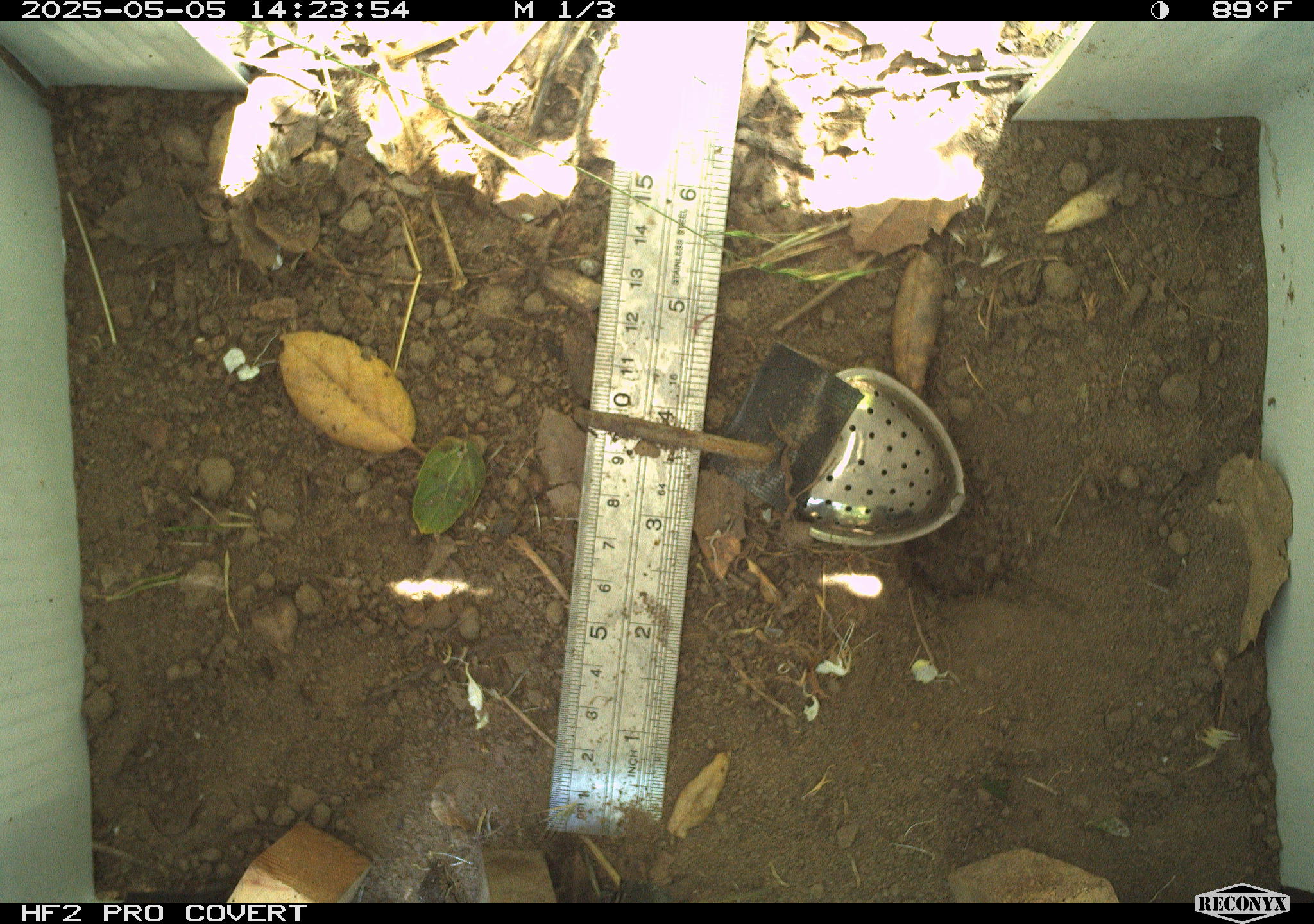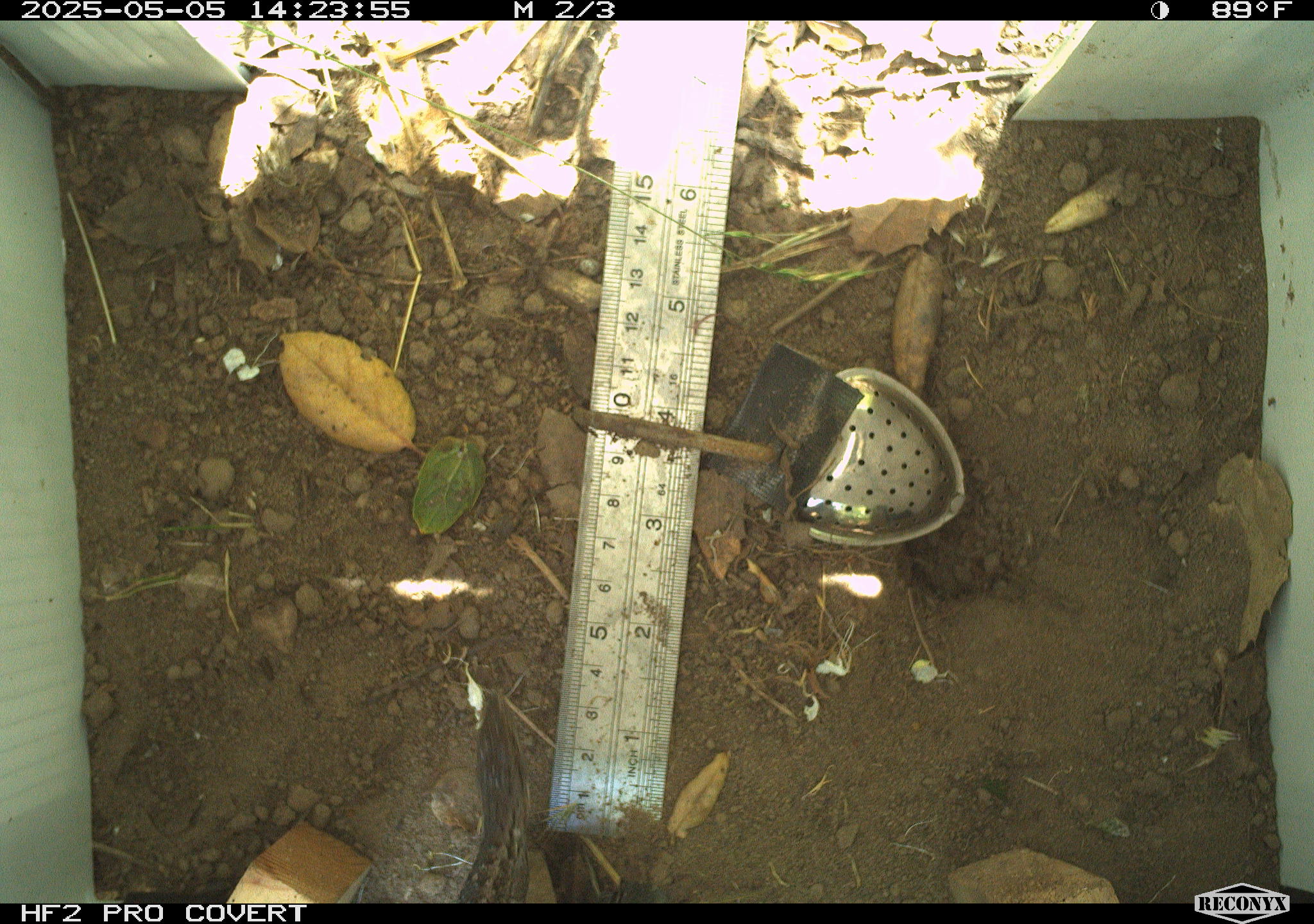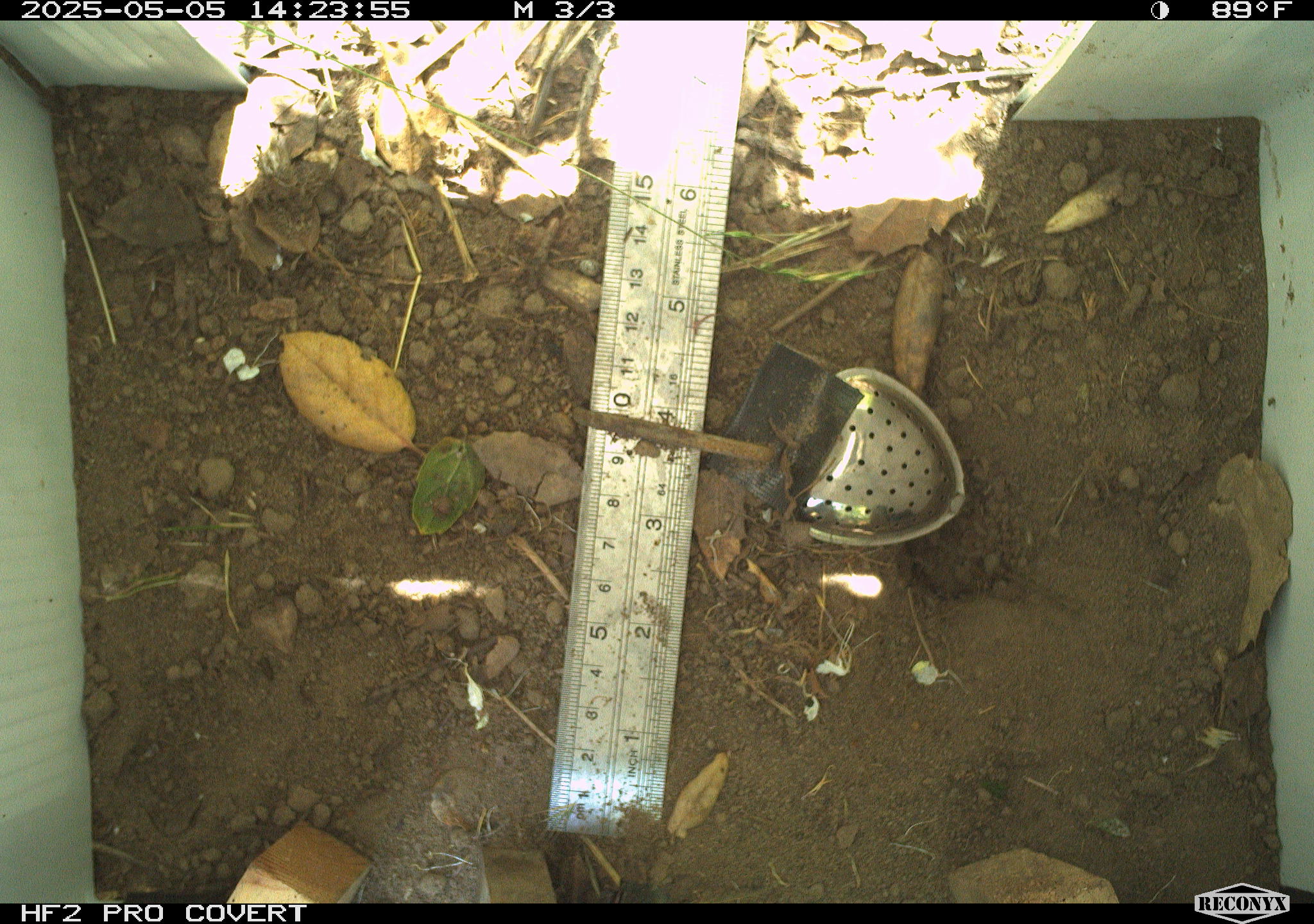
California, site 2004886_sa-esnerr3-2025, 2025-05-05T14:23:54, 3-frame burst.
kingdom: Animalia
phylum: Chordata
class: Reptilia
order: Squamata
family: Phrynosomatidae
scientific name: Phrynosomatidae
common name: north american spiny lizards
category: sceloporus/uta species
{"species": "sceloporus/uta species (north american spiny lizards) (Phrynosomatidae)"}